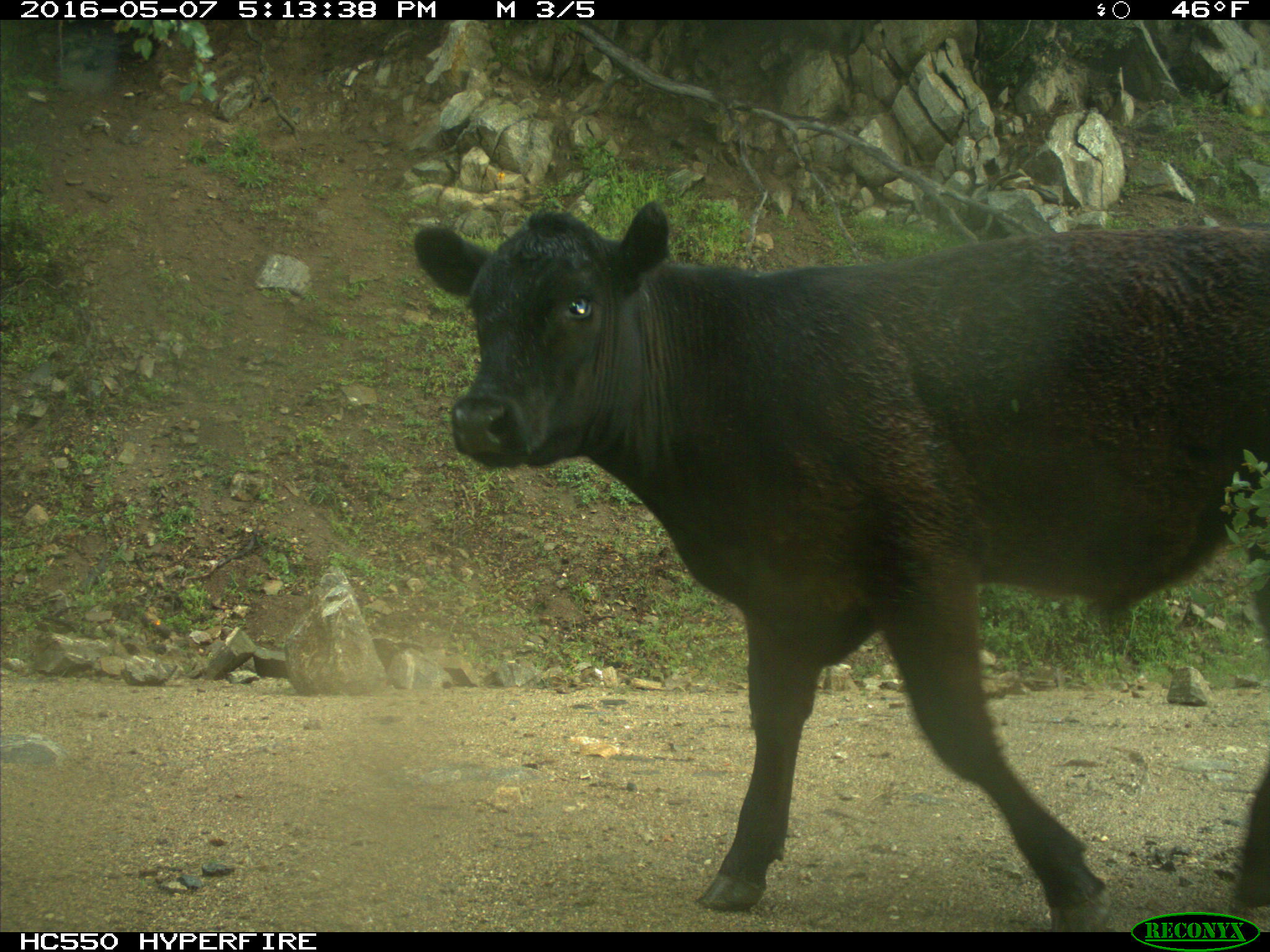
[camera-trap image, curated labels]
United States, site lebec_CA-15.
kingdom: Animalia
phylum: Chordata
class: Mammalia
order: Artiodactyla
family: Bovidae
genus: Bos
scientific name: Bos taurus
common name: domestic cow